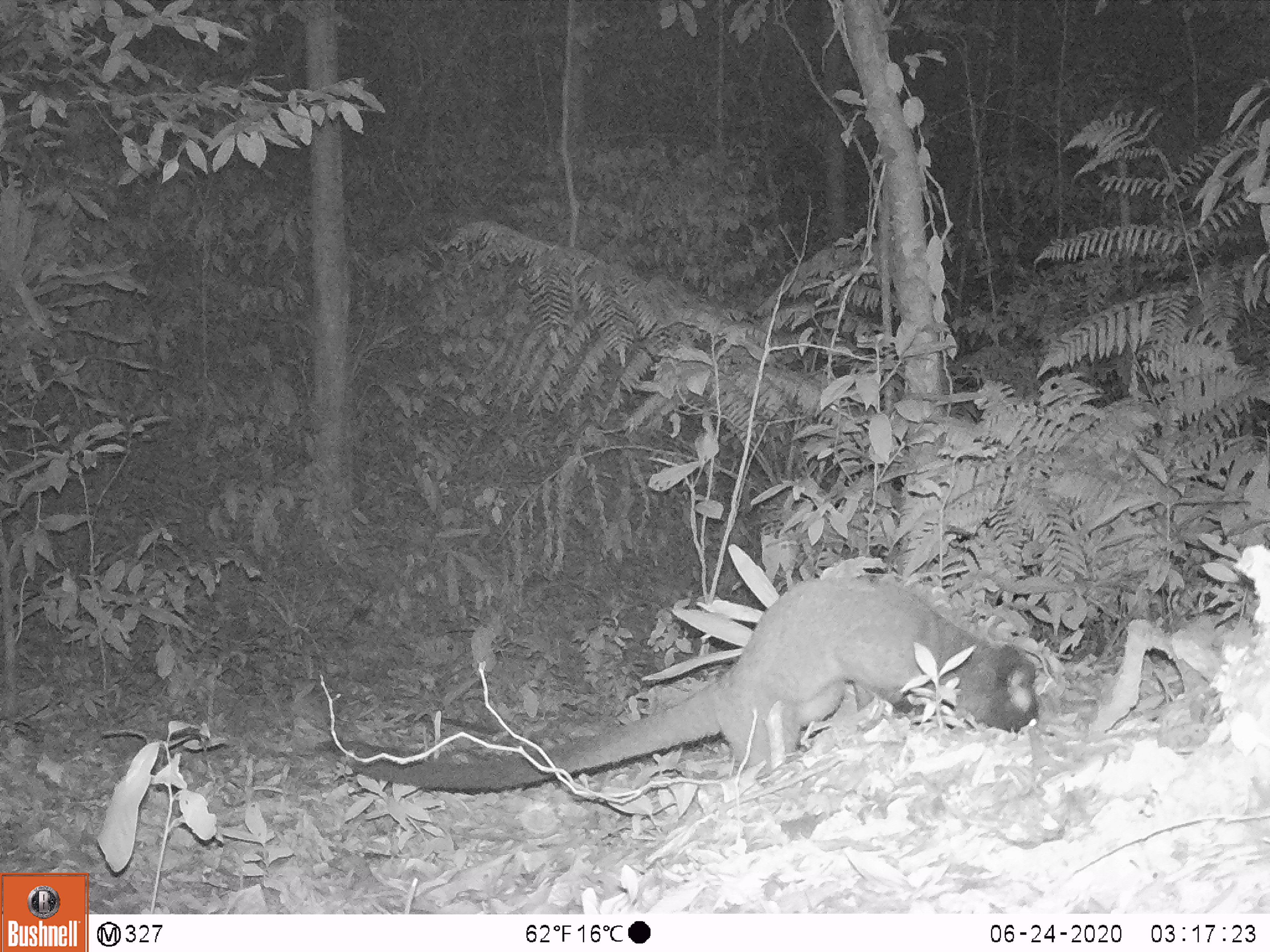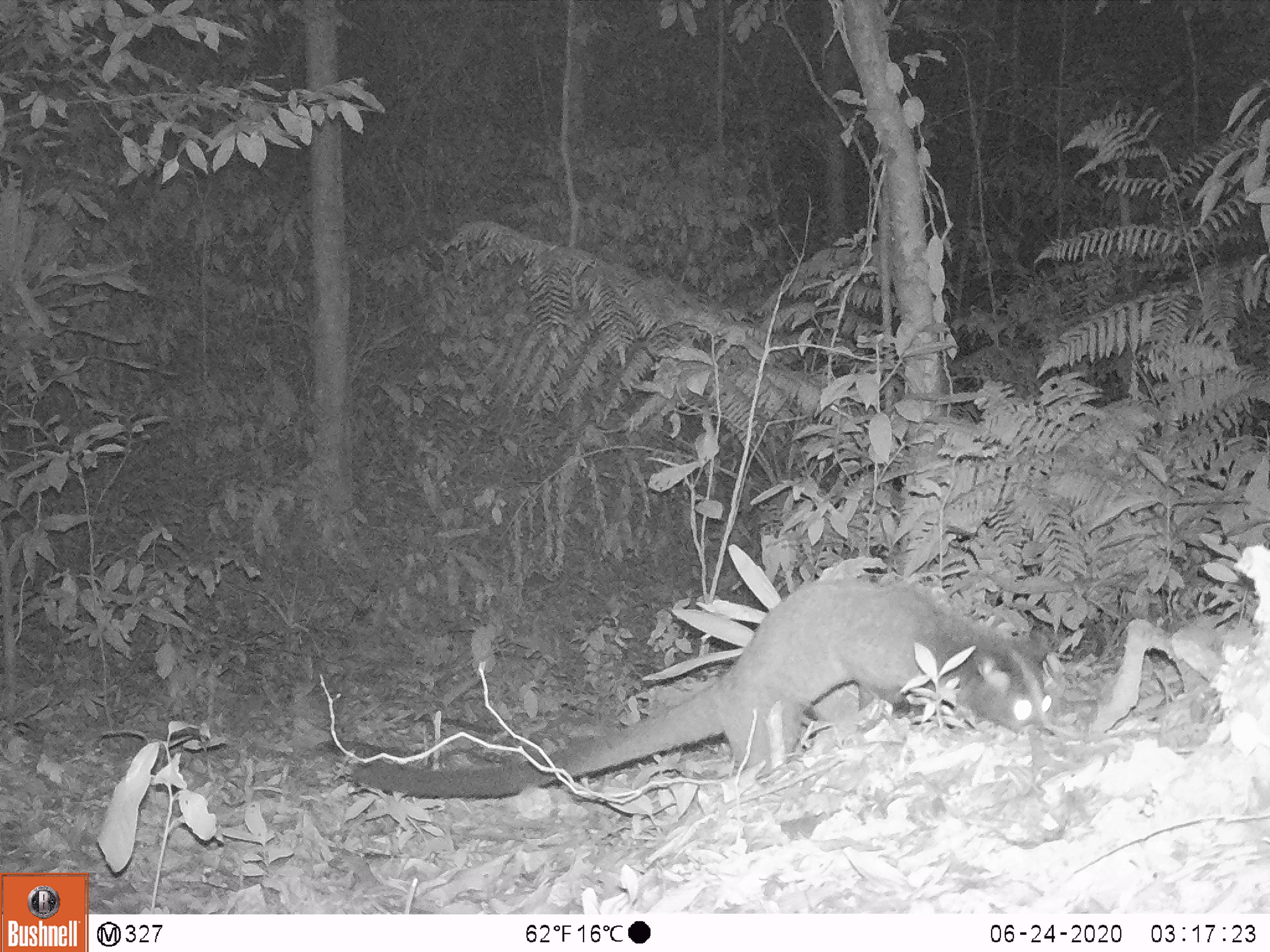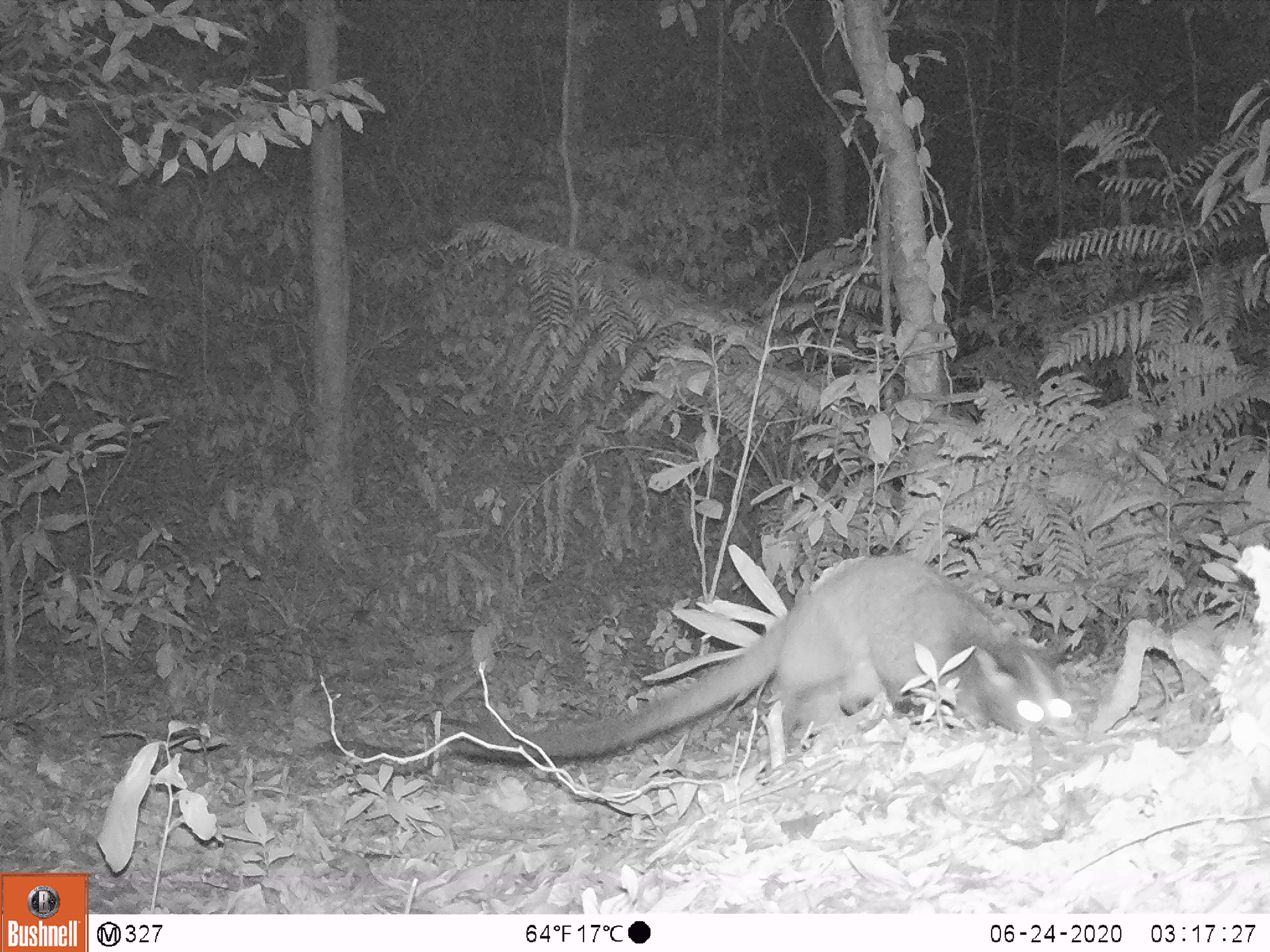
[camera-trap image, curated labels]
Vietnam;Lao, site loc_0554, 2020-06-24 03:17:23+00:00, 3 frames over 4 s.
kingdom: Animalia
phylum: Chordata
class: Mammalia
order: Carnivora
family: Viverridae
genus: Paradoxurus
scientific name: Paradoxurus hermaphroditus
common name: common palm civet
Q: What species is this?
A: Common palm civet (Paradoxurus hermaphroditus).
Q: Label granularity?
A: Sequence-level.